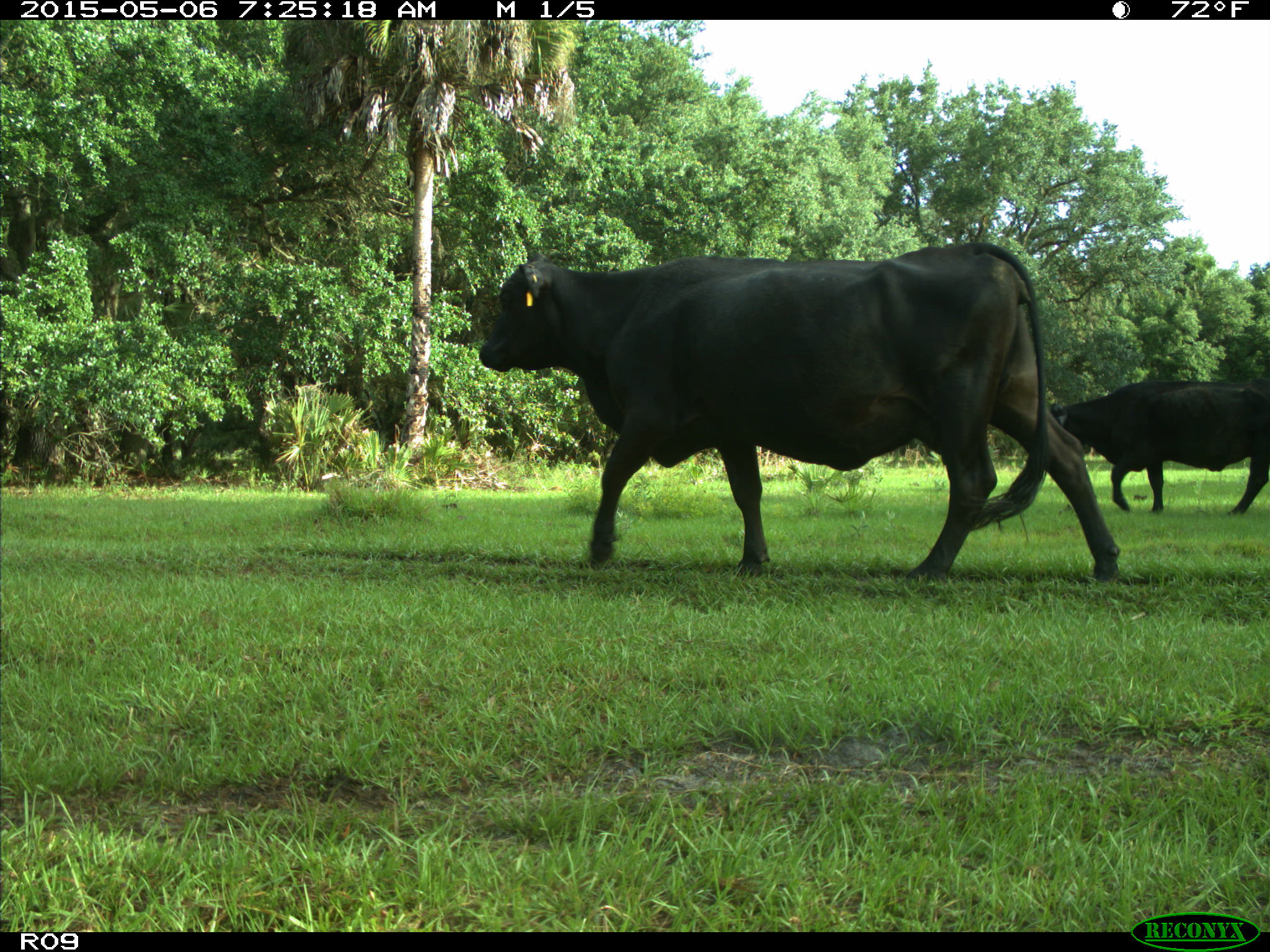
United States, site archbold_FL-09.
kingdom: Animalia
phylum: Chordata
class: Mammalia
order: Artiodactyla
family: Bovidae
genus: Bos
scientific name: Bos taurus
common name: domestic cow